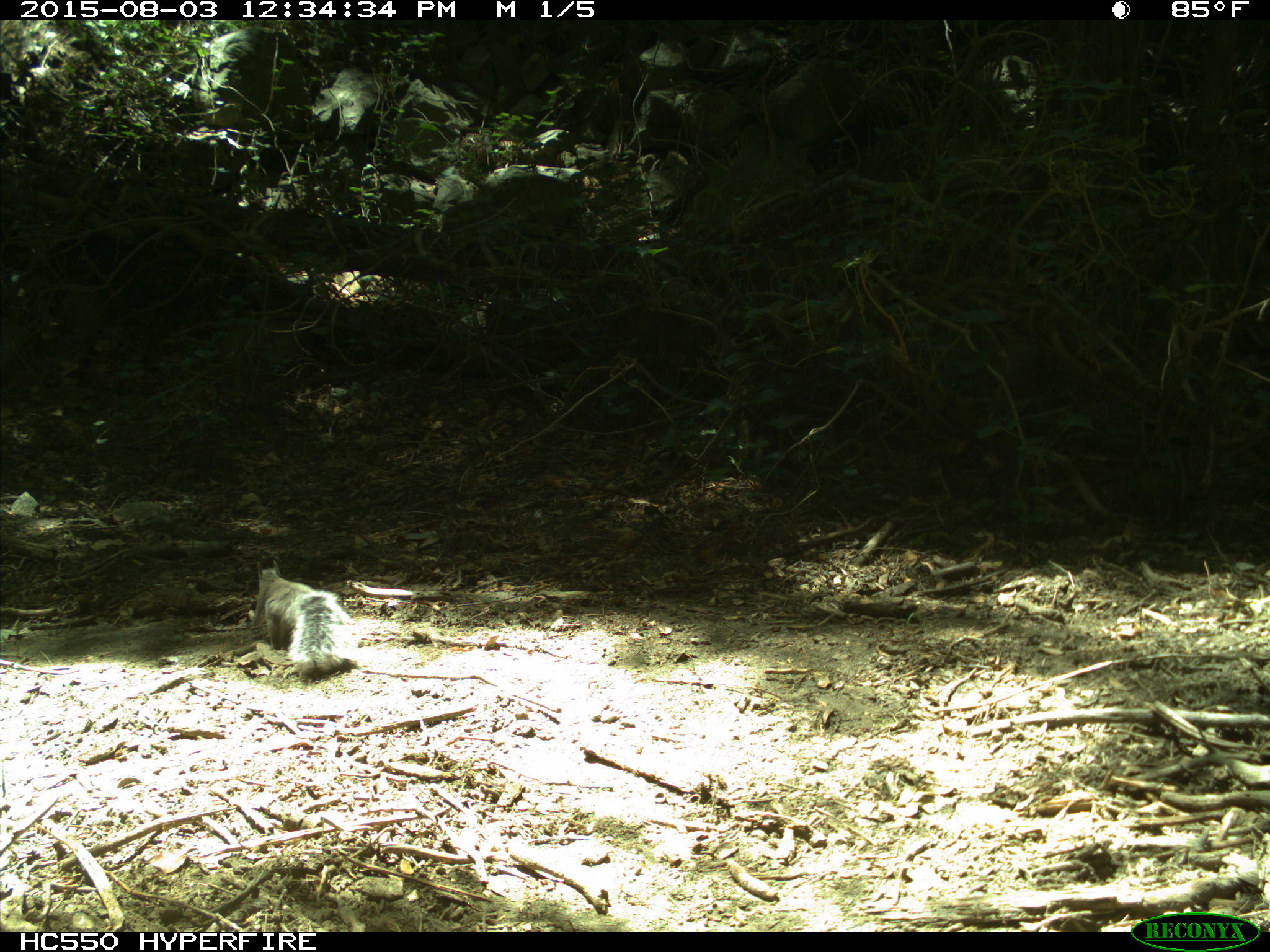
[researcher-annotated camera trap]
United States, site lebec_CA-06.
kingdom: Animalia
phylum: Chordata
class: Mammalia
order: Rodentia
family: Sciuridae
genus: Sciurus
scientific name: Sciurus carolinensis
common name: eastern gray squirrel